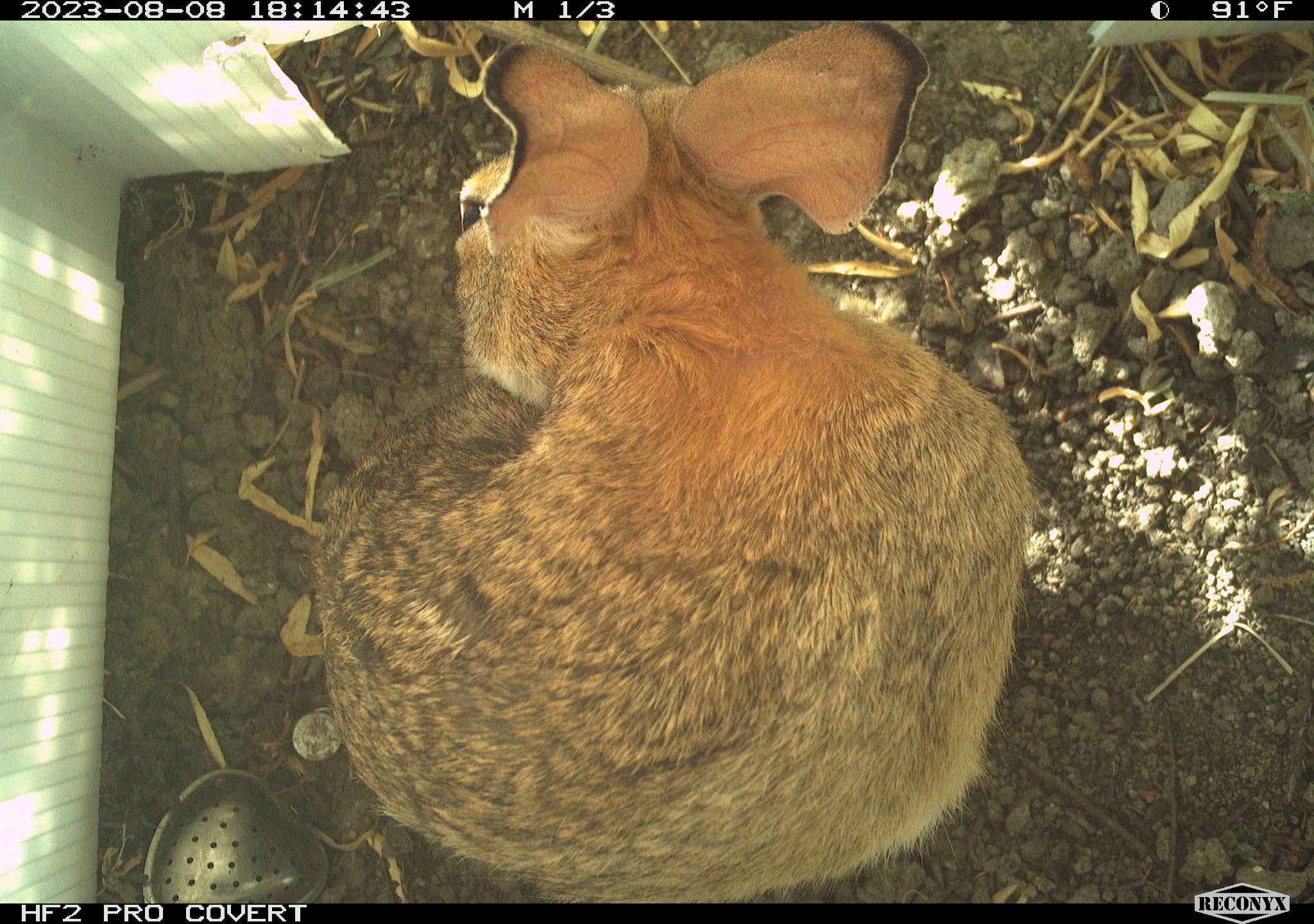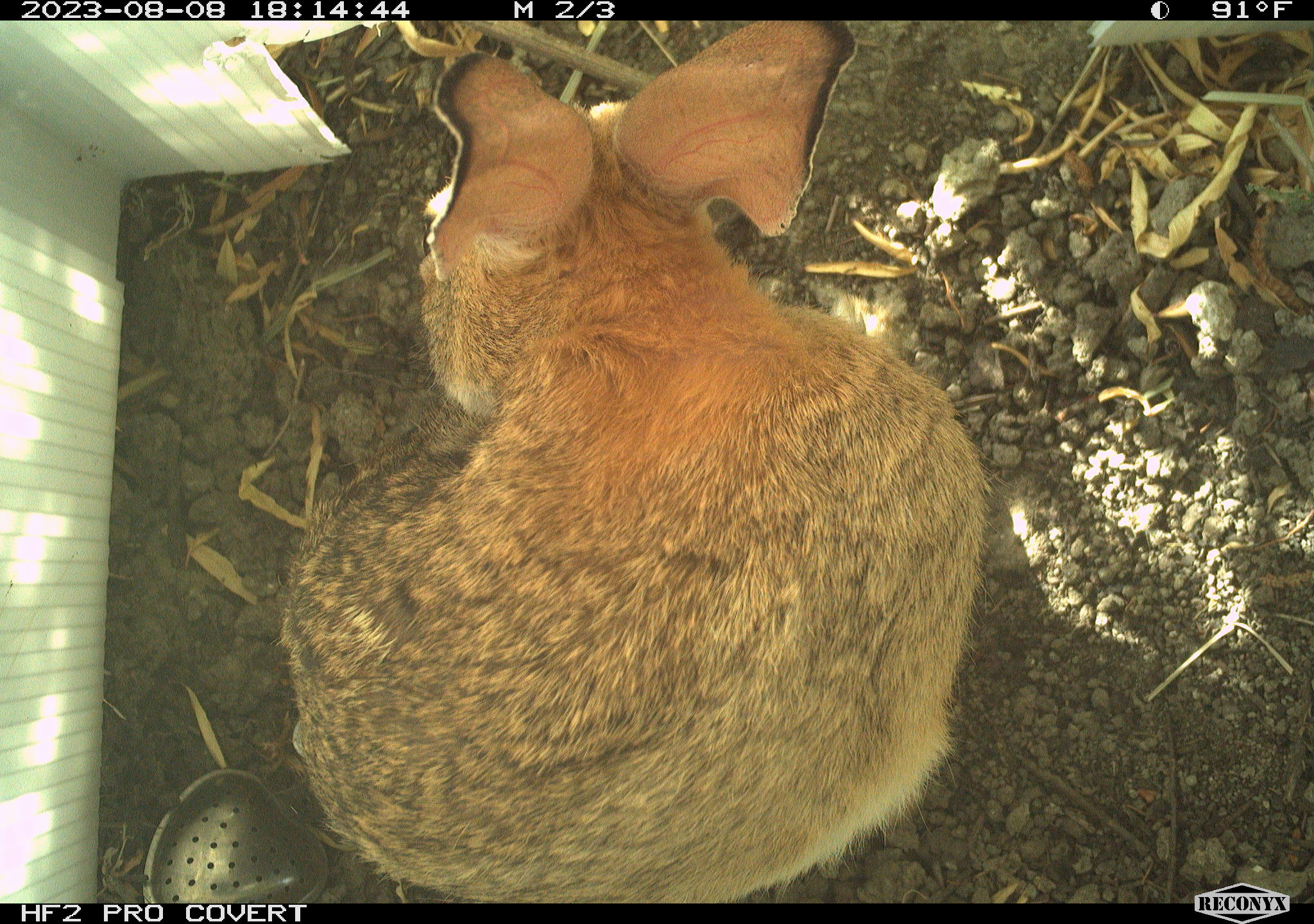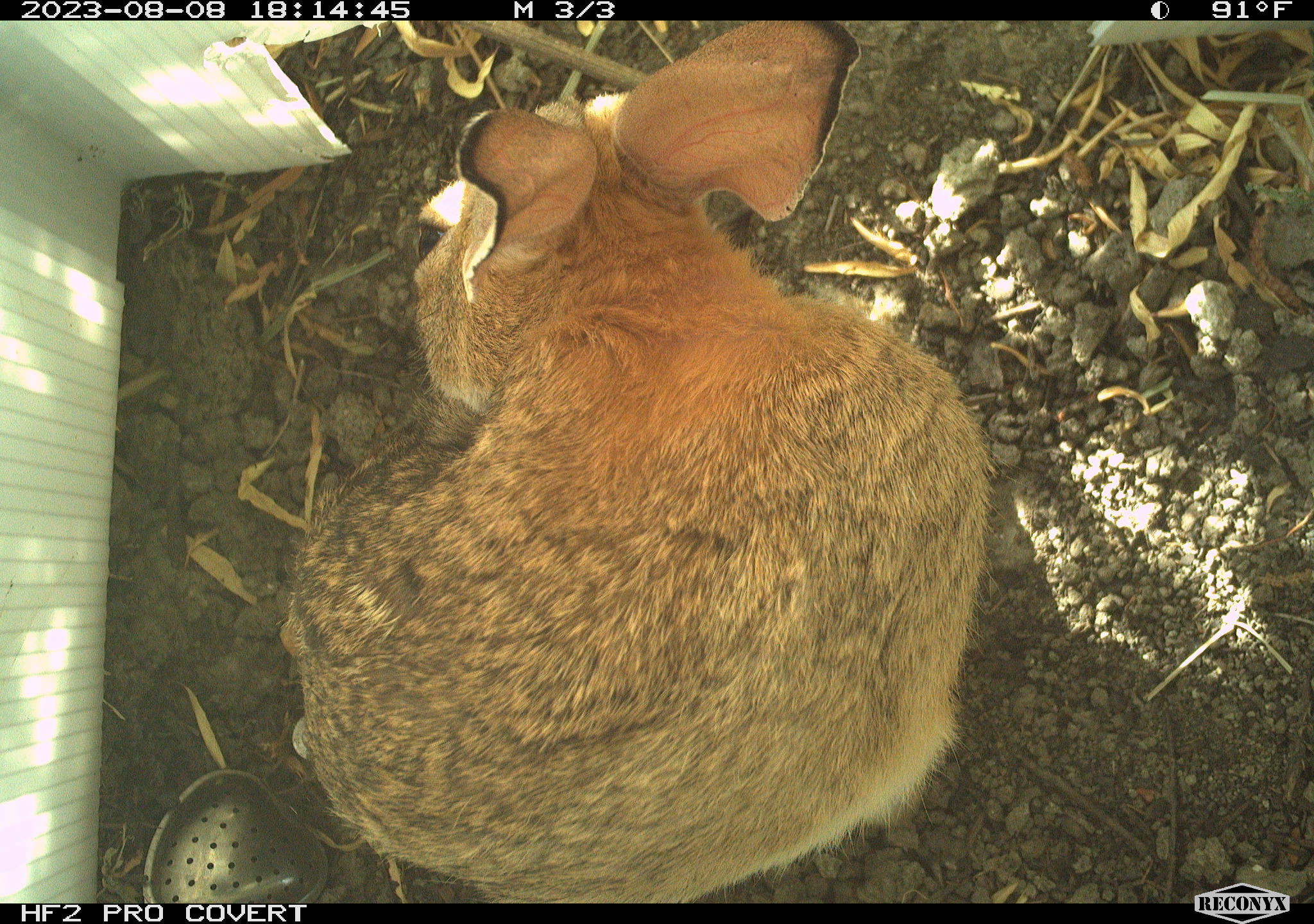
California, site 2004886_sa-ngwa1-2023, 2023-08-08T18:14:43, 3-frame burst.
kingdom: Animalia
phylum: Chordata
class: Mammalia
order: Lagomorpha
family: Leporidae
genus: Sylvilagus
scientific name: Sylvilagus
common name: cottontail rabbits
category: sylvilagus species